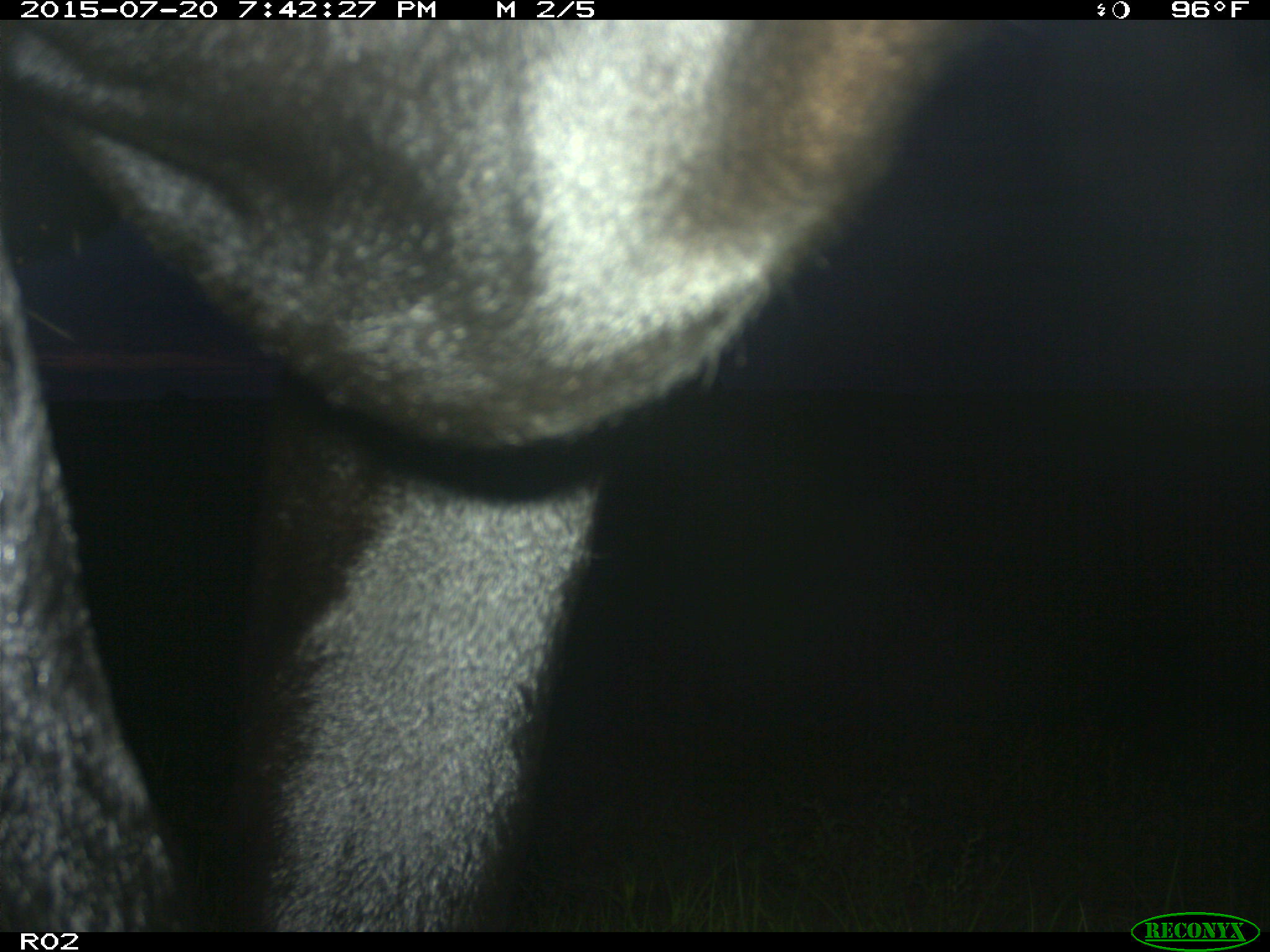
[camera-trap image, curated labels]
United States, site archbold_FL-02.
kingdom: Animalia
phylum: Chordata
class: Mammalia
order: Artiodactyla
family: Bovidae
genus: Bos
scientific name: Bos taurus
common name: domestic cow